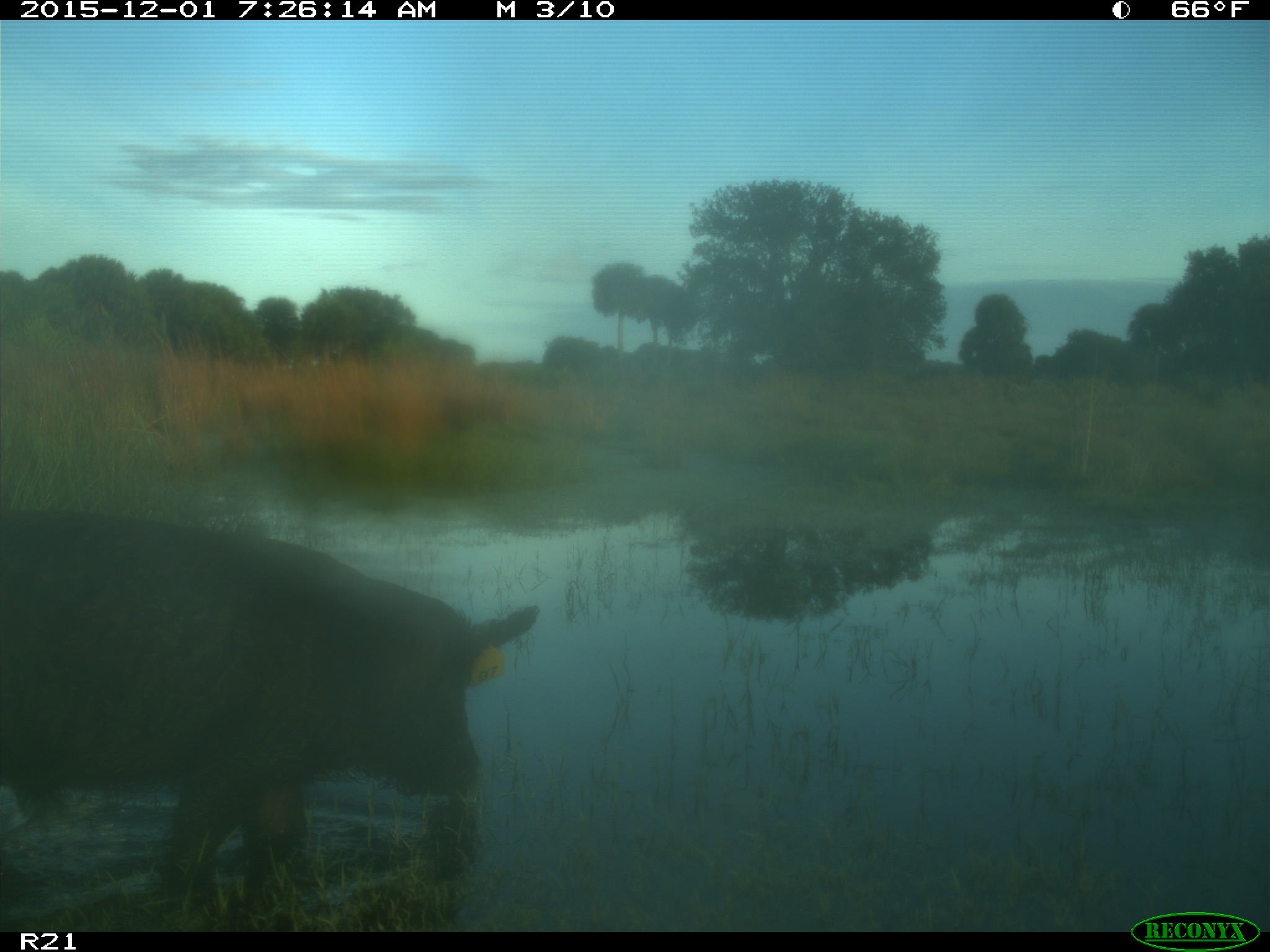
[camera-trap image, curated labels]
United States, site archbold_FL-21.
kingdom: Animalia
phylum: Chordata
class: Mammalia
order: Artiodactyla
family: Suidae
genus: Sus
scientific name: Sus scrofa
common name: wild boar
Sus scrofa (wild boar).